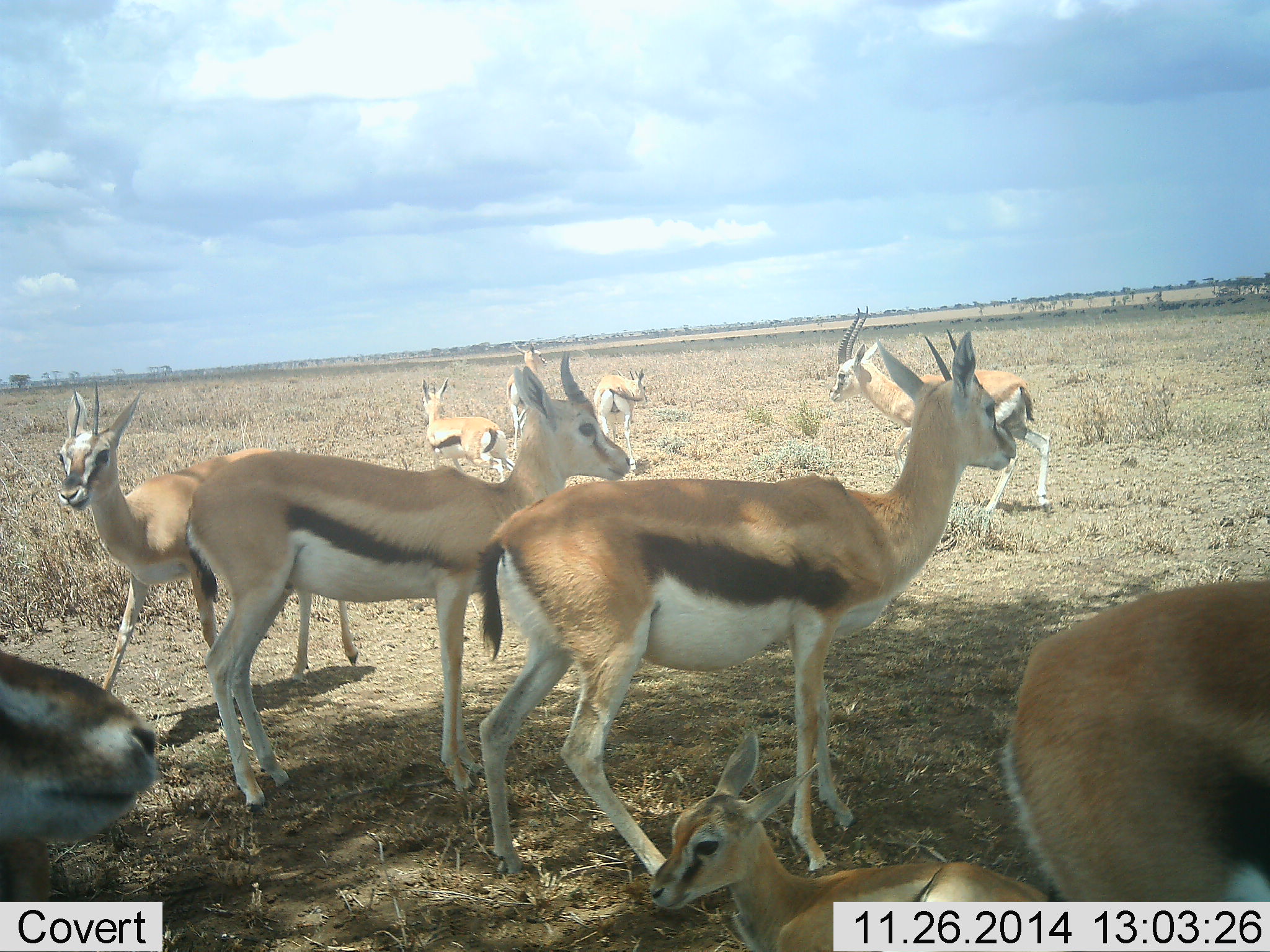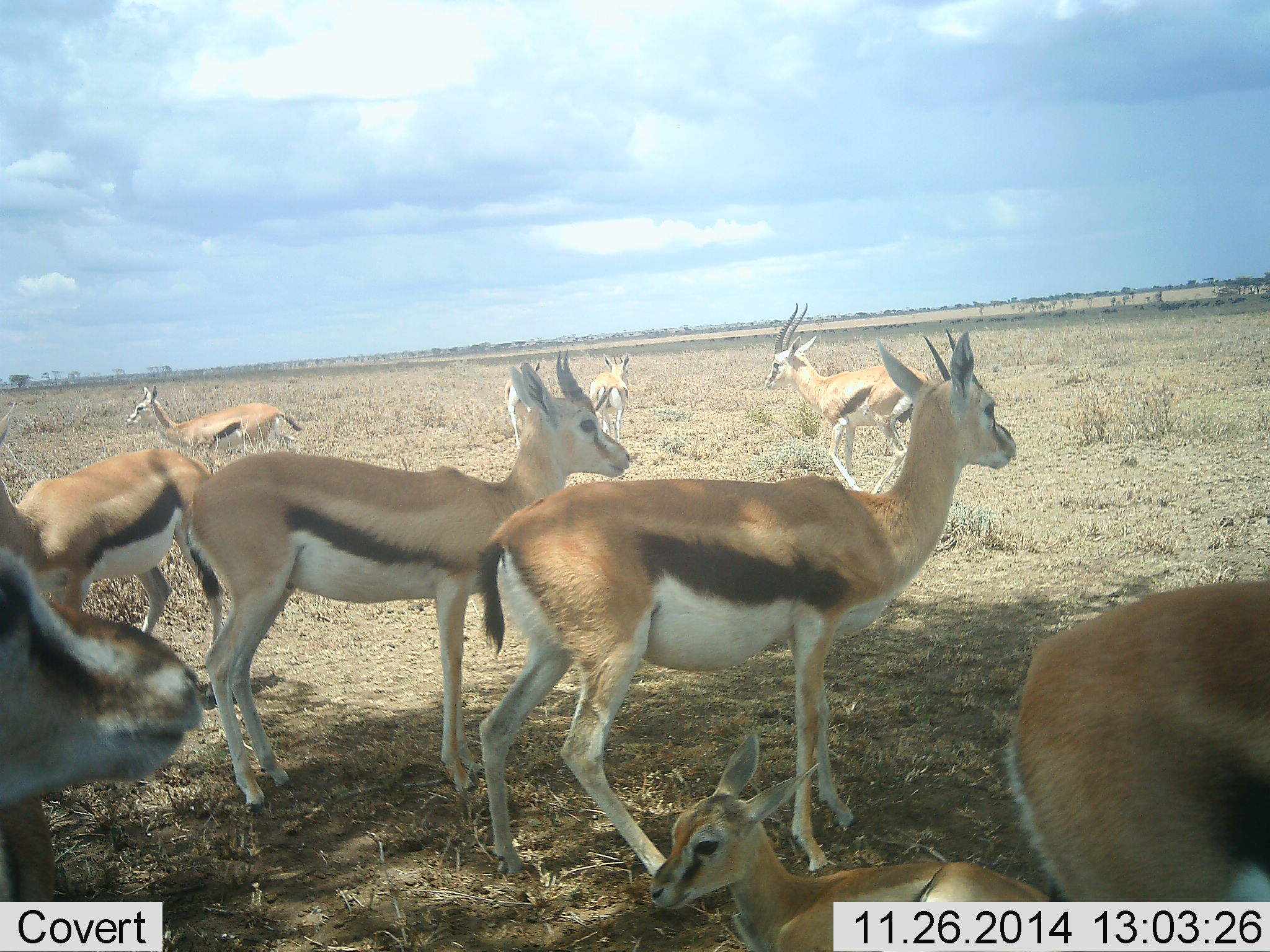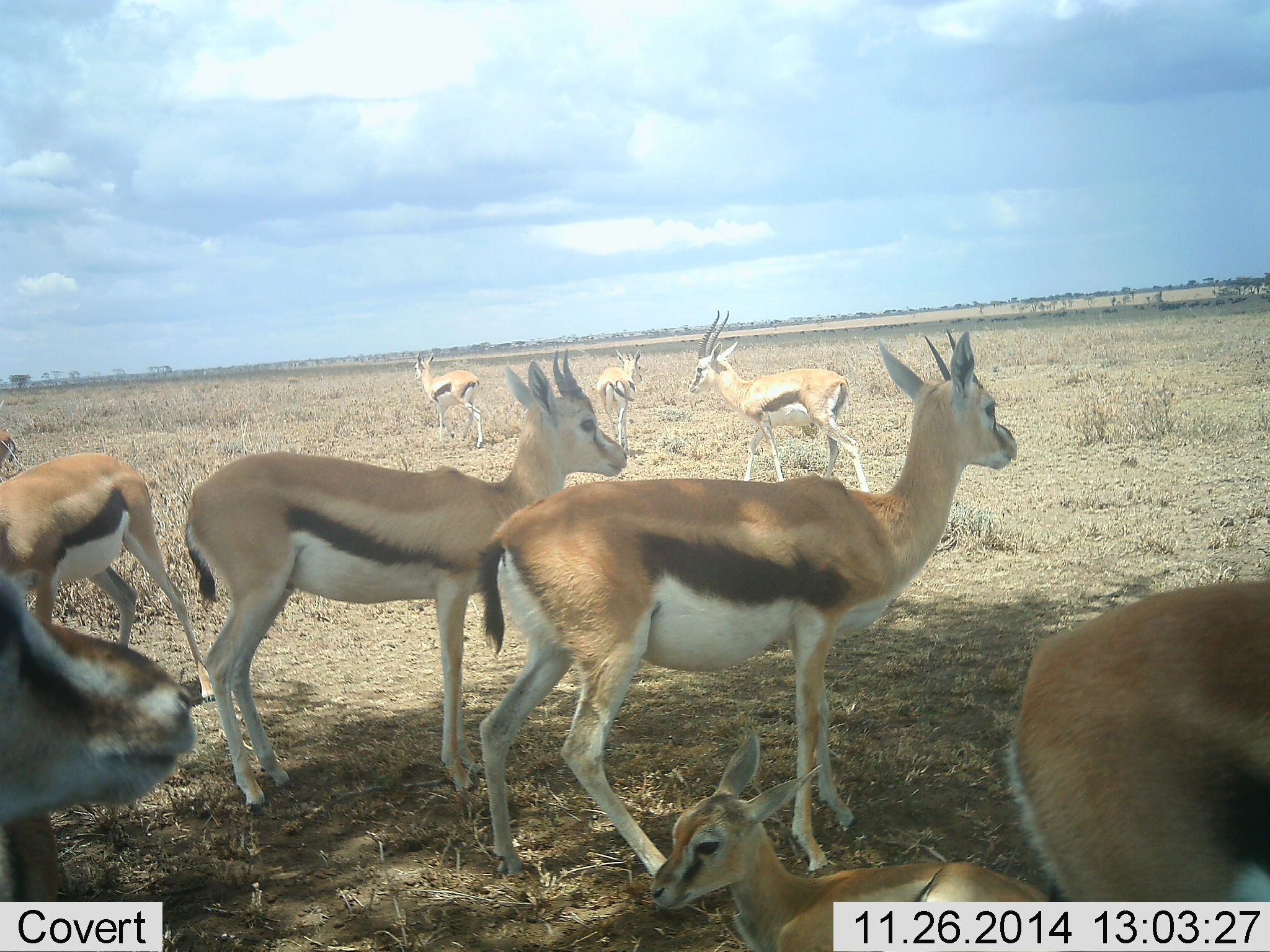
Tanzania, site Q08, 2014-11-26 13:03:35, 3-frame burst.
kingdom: Animalia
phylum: Chordata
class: Mammalia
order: Artiodactyla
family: Bovidae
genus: Eudorcas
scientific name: Eudorcas thomsonii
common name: thomson's gazelle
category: gazellethomsons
Gazellethomsons (thomson's gazelle) (Eudorcas thomsonii), count 9. Behavior (volunteer vote fractions): standing 80%, resting 50%, moving 40%, interacting 0%. Young present (vote fraction): 70%. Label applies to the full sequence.